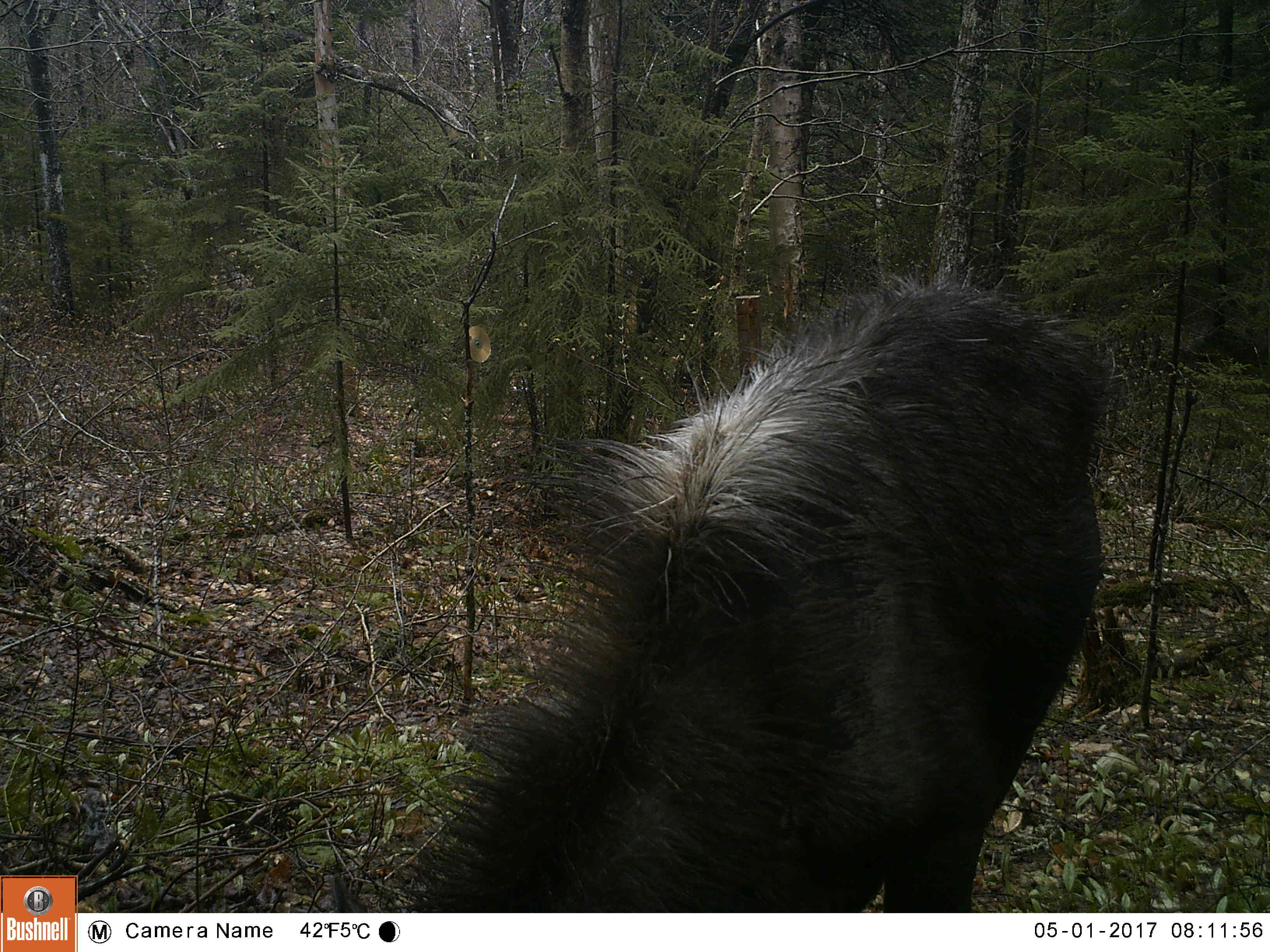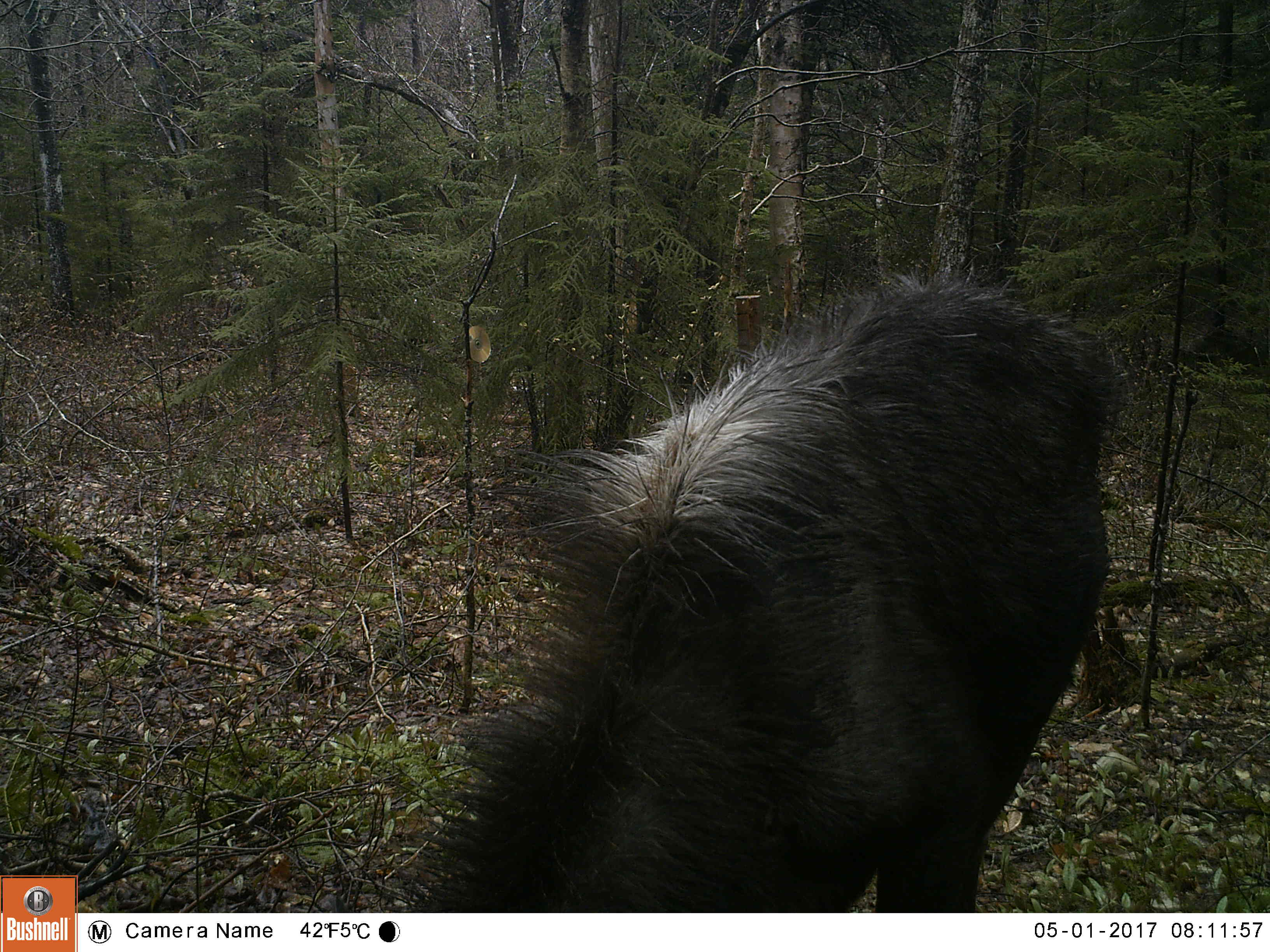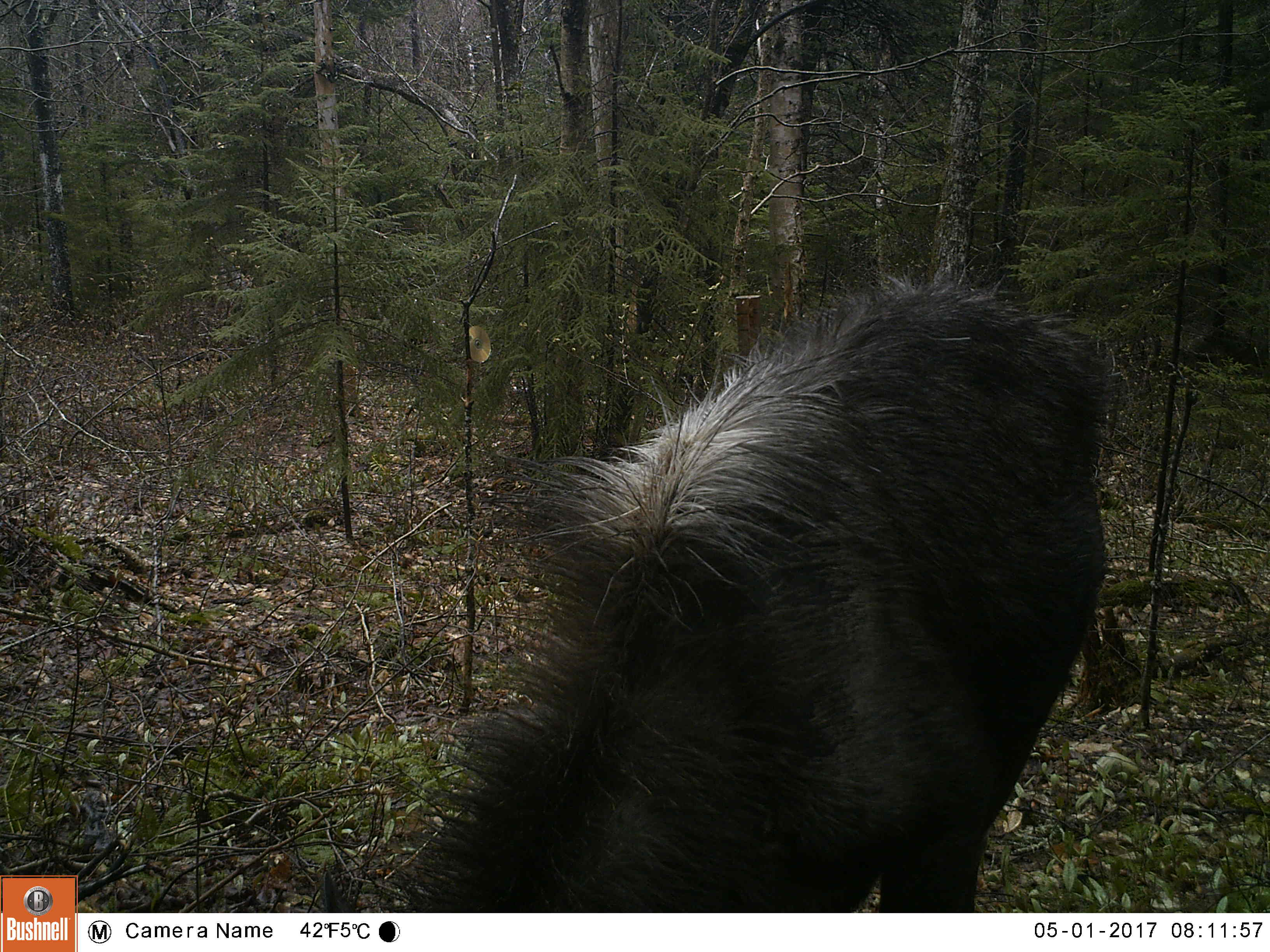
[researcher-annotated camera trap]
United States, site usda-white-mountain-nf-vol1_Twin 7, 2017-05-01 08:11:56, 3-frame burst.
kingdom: Animalia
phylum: Chordata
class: Mammalia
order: Artiodactyla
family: Cervidae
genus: Alces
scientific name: Alces alces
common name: moose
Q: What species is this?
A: Moose (Alces alces).